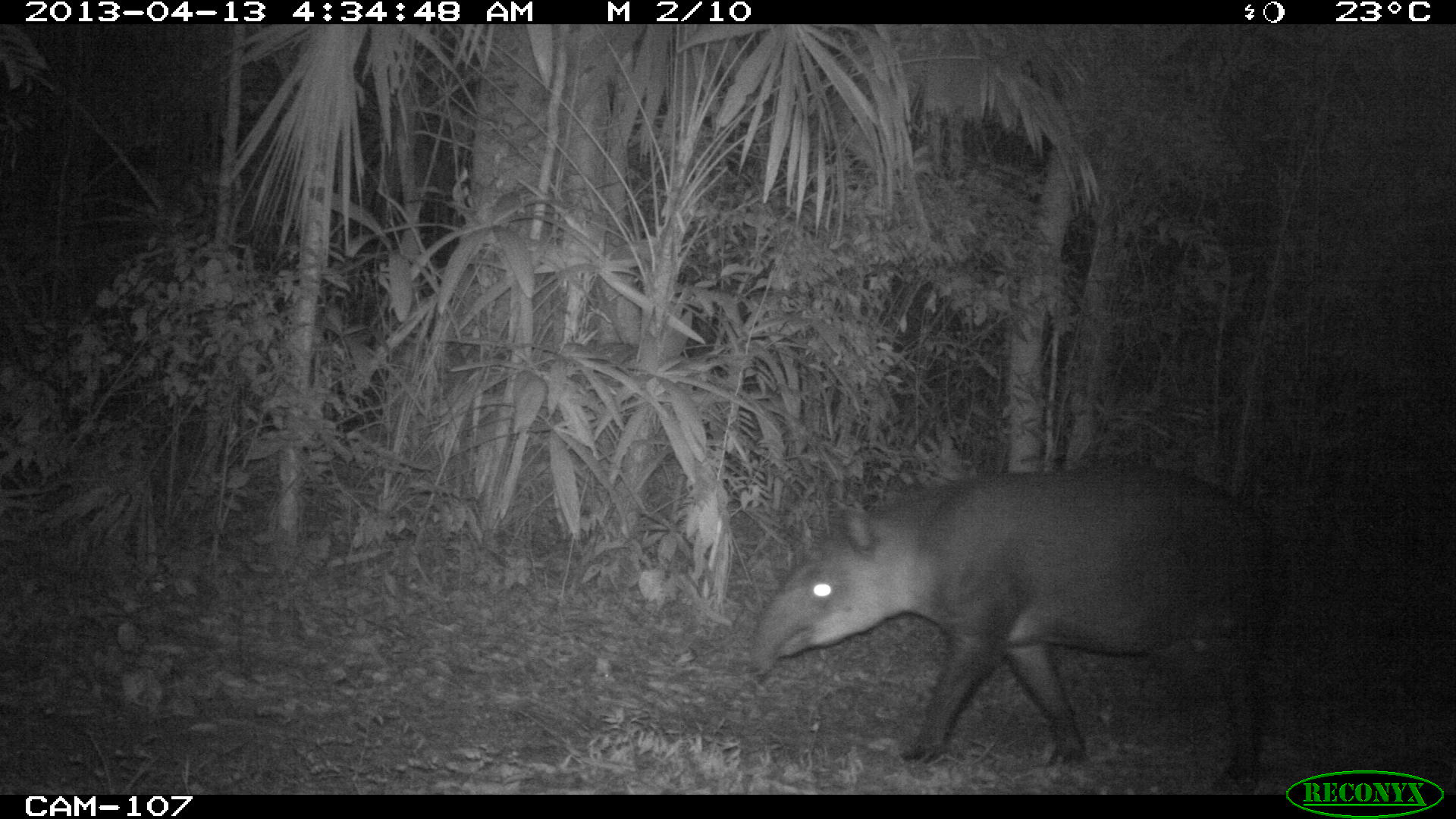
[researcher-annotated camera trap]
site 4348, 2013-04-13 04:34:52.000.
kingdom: Animalia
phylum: Chordata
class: Mammalia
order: Perissodactyla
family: Tapiridae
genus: Tapirus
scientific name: Tapirus bairdii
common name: baird's tapir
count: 1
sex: male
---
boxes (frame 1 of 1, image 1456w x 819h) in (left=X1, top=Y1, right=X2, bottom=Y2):
tapirus bairdii: (left=742, top=457, right=1282, bottom=795)